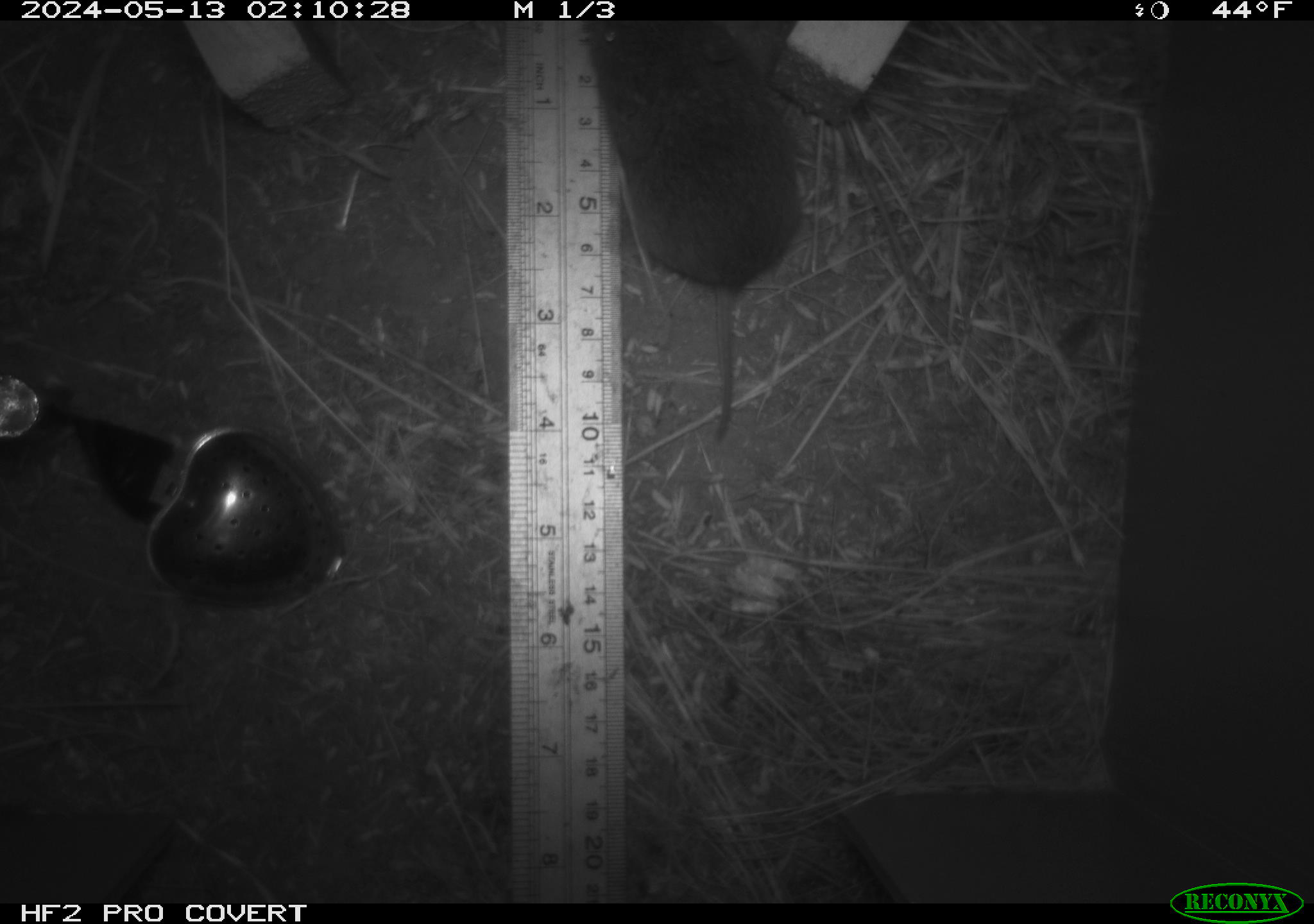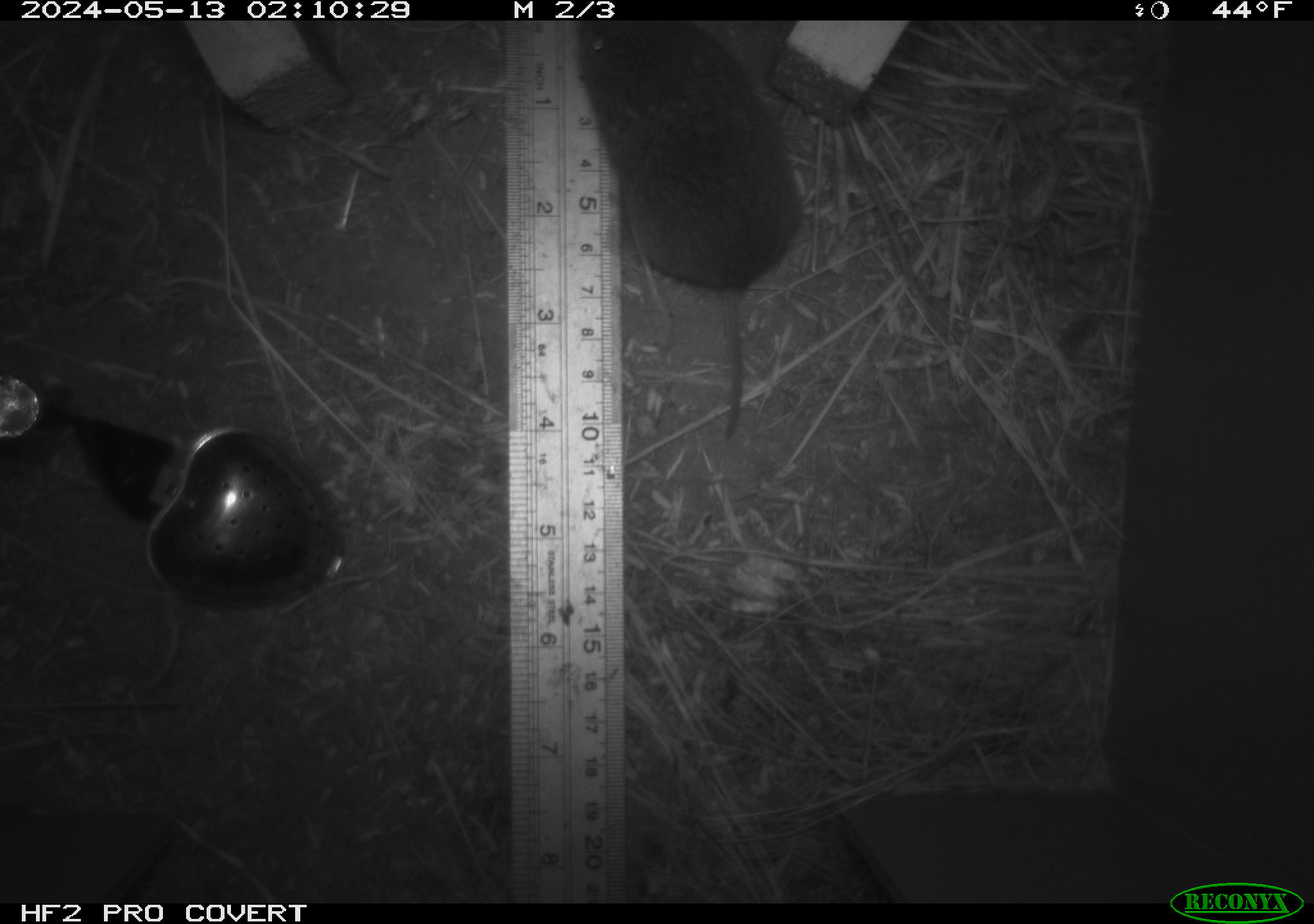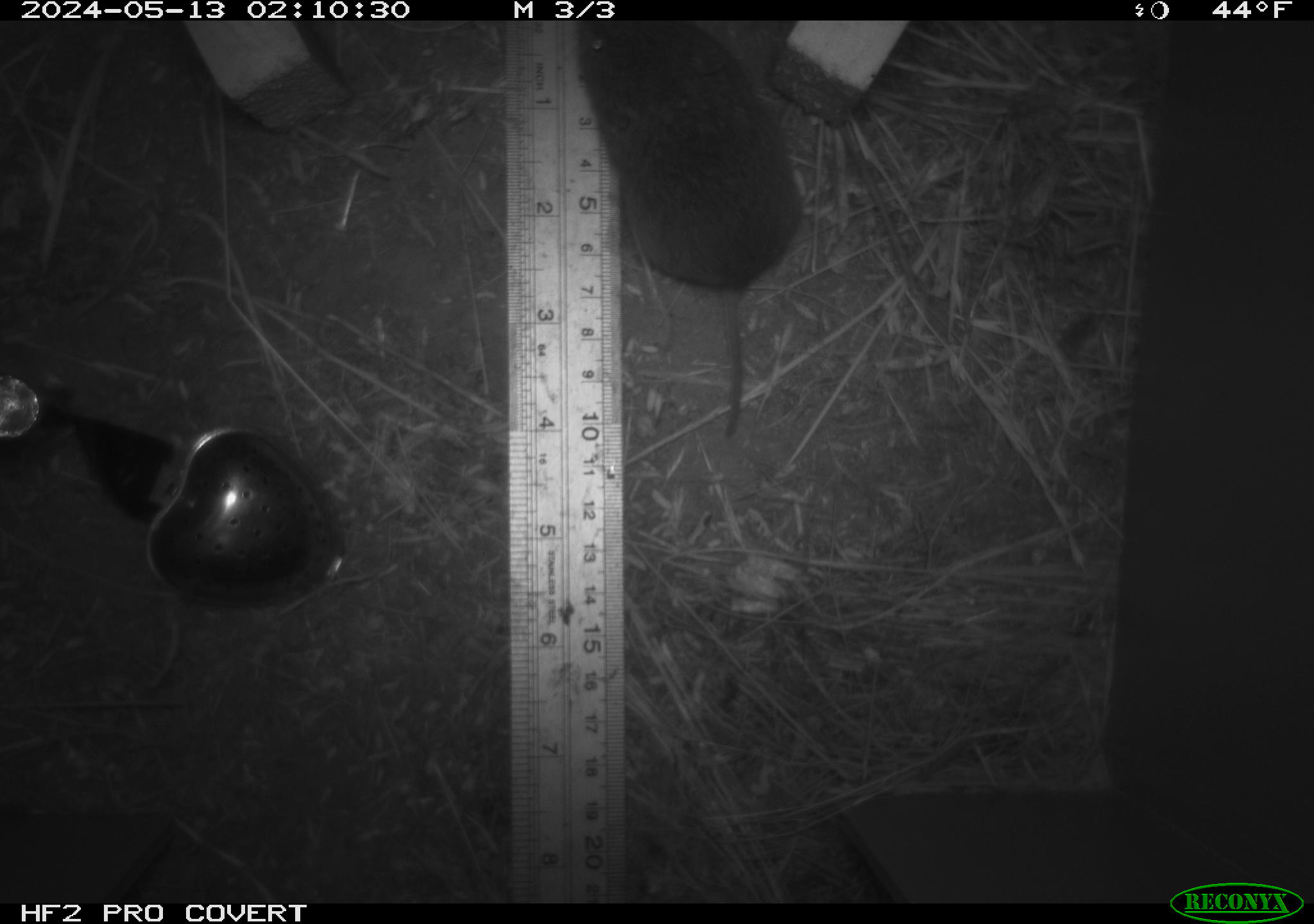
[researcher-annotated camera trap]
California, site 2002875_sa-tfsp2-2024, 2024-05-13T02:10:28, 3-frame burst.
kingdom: Animalia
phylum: Chordata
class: Mammalia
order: Rodentia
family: Cricetidae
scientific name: Arvicolinae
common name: voles, lemmings, and muskrats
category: arvicolinae subfamily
Arvicolinae subfamily (voles, lemmings, and muskrats) (Arvicolinae).